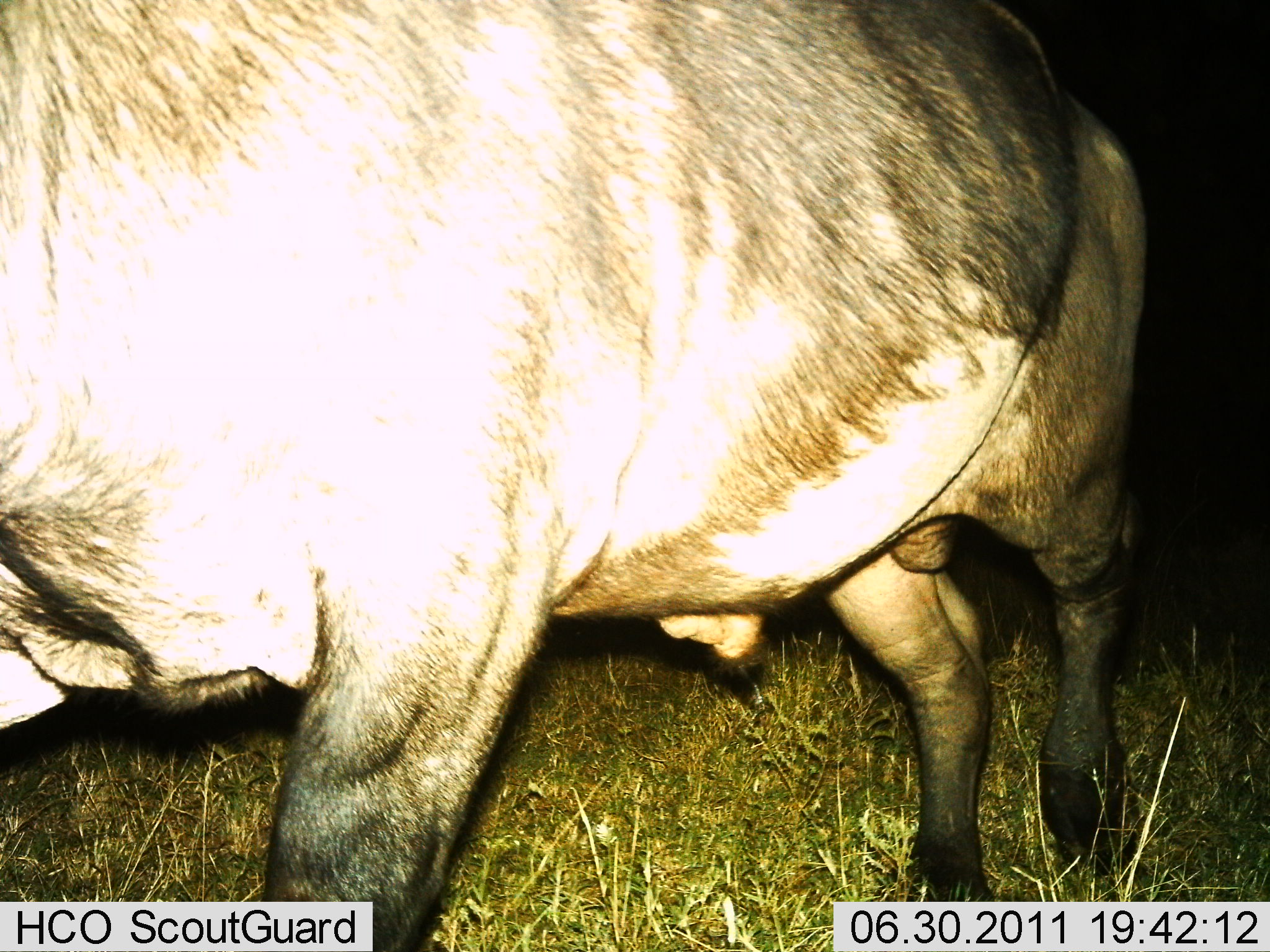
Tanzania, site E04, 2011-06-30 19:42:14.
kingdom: Animalia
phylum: Chordata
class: Mammalia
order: Artiodactyla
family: Bovidae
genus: Syncerus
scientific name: Syncerus caffer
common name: cape buffalo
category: buffalo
Buffalo (cape buffalo) (Syncerus caffer), count 1. Behavior (volunteer vote fractions): standing 58%, resting 0%, moving 42%, interacting 0%. Young present (vote fraction): 0%. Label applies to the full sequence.